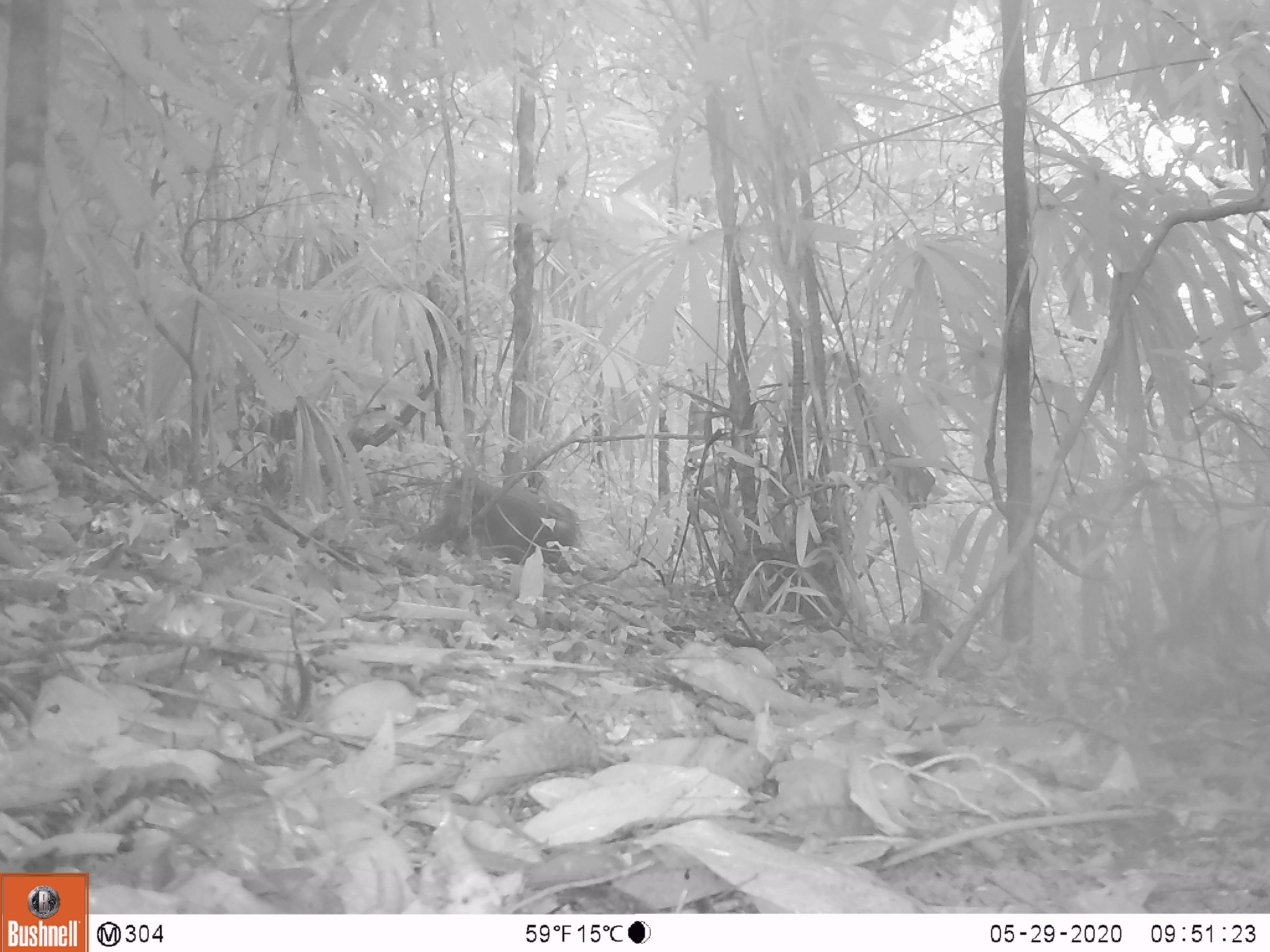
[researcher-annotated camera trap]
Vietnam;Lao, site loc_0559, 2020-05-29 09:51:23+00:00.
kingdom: Animalia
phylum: Chordata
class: Mammalia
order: Primates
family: Cercopithecidae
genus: Macaca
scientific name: Macaca arctoides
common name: stump-tailed macaque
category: stump tailed macaque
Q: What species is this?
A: Stump tailed macaque (stump-tailed macaque) (Macaca arctoides).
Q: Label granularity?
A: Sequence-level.